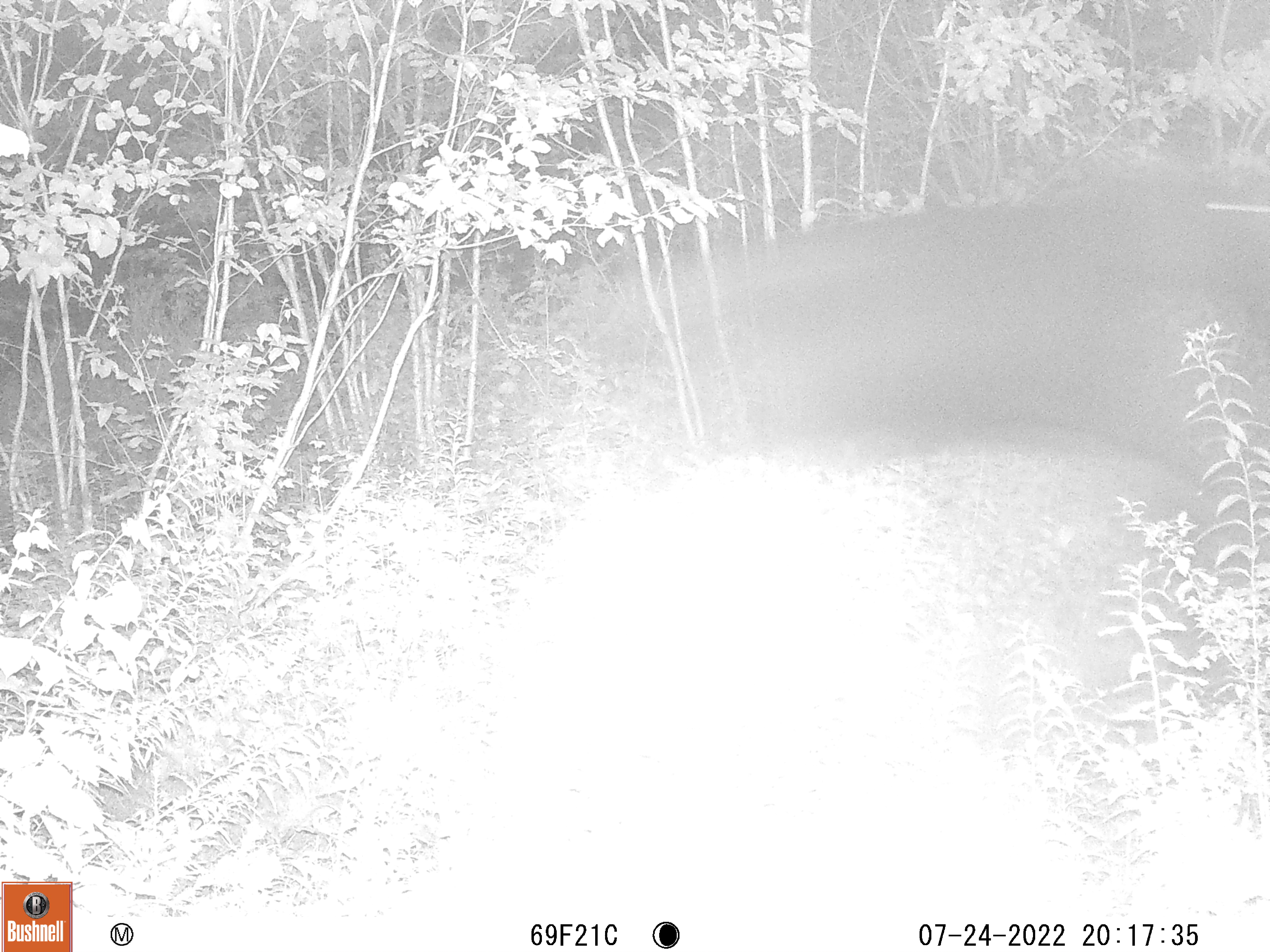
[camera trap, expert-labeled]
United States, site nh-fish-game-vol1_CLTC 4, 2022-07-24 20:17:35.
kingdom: Animalia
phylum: Chordata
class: Mammalia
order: Artiodactyla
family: Cervidae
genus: Alces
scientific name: Alces alces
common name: moose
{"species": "moose (Alces alces)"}